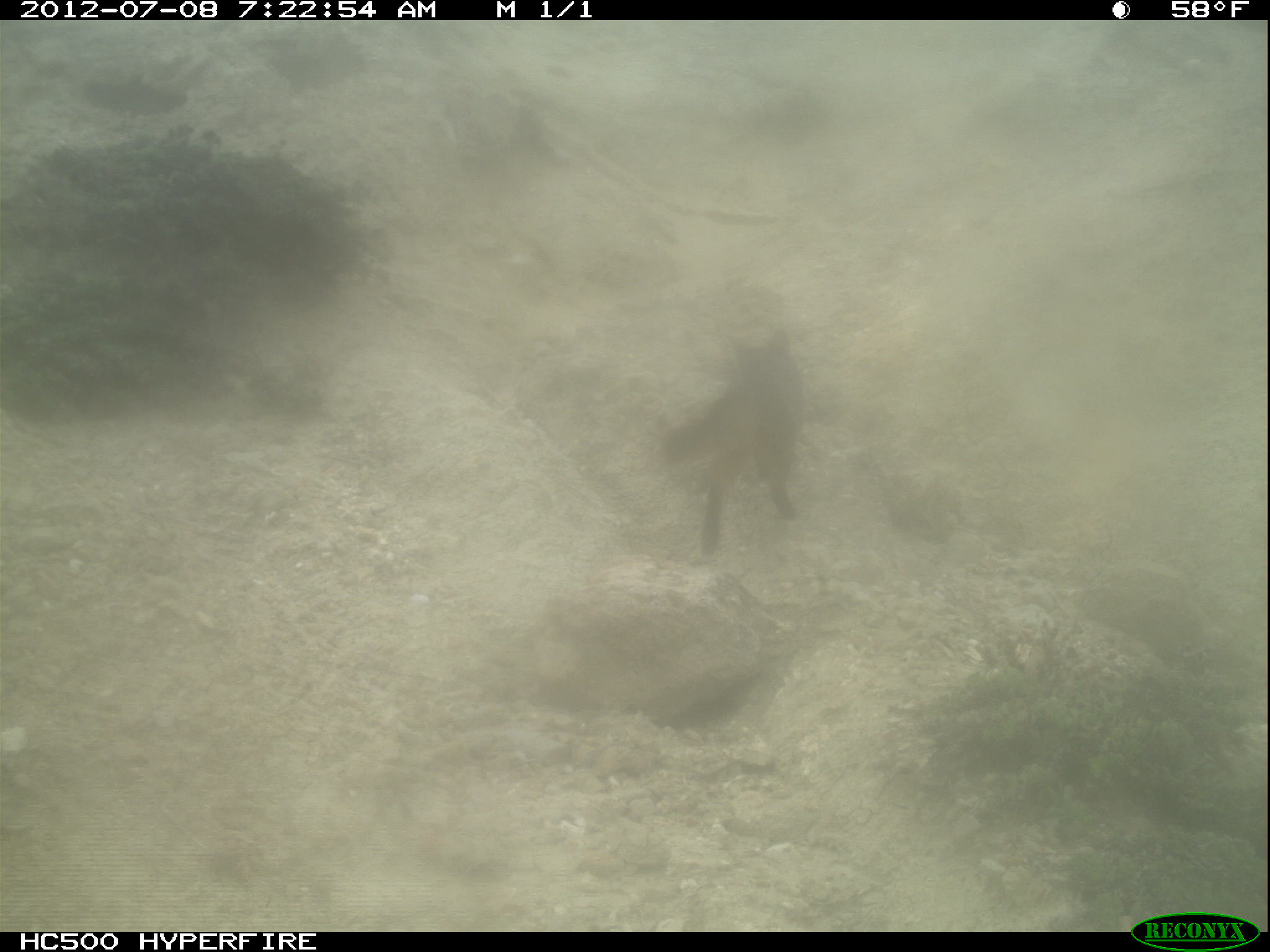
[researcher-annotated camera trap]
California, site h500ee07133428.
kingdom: Animalia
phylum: Chordata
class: Mammalia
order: Carnivora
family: Canidae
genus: Urocyon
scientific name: Urocyon littoralis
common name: island fox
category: fox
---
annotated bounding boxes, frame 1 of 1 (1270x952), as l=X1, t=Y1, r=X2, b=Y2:
fox: l=662, t=330, r=801, b=556